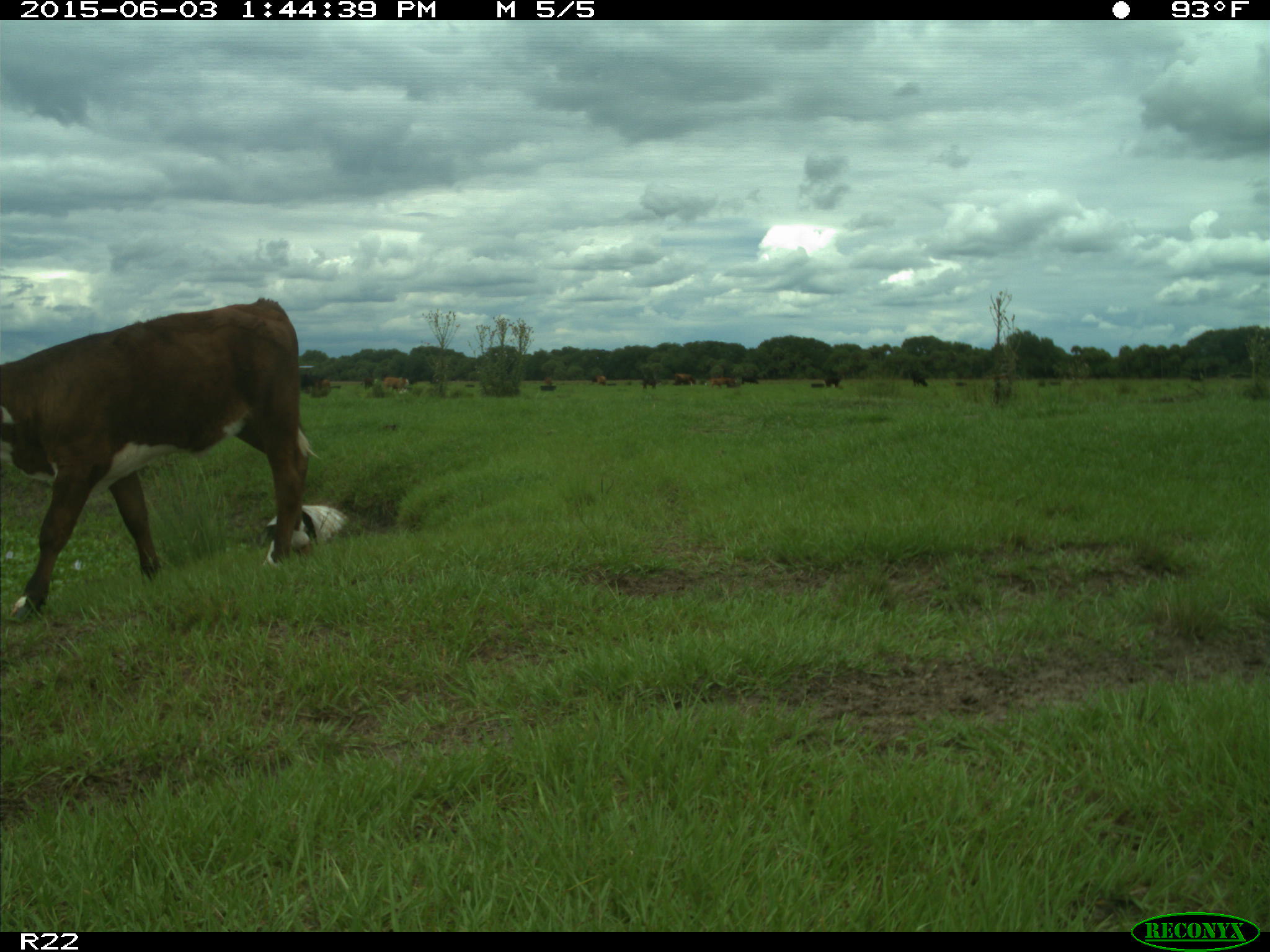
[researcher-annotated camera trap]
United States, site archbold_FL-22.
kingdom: Animalia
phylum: Chordata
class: Mammalia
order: Artiodactyla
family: Bovidae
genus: Bos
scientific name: Bos taurus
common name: domestic cow